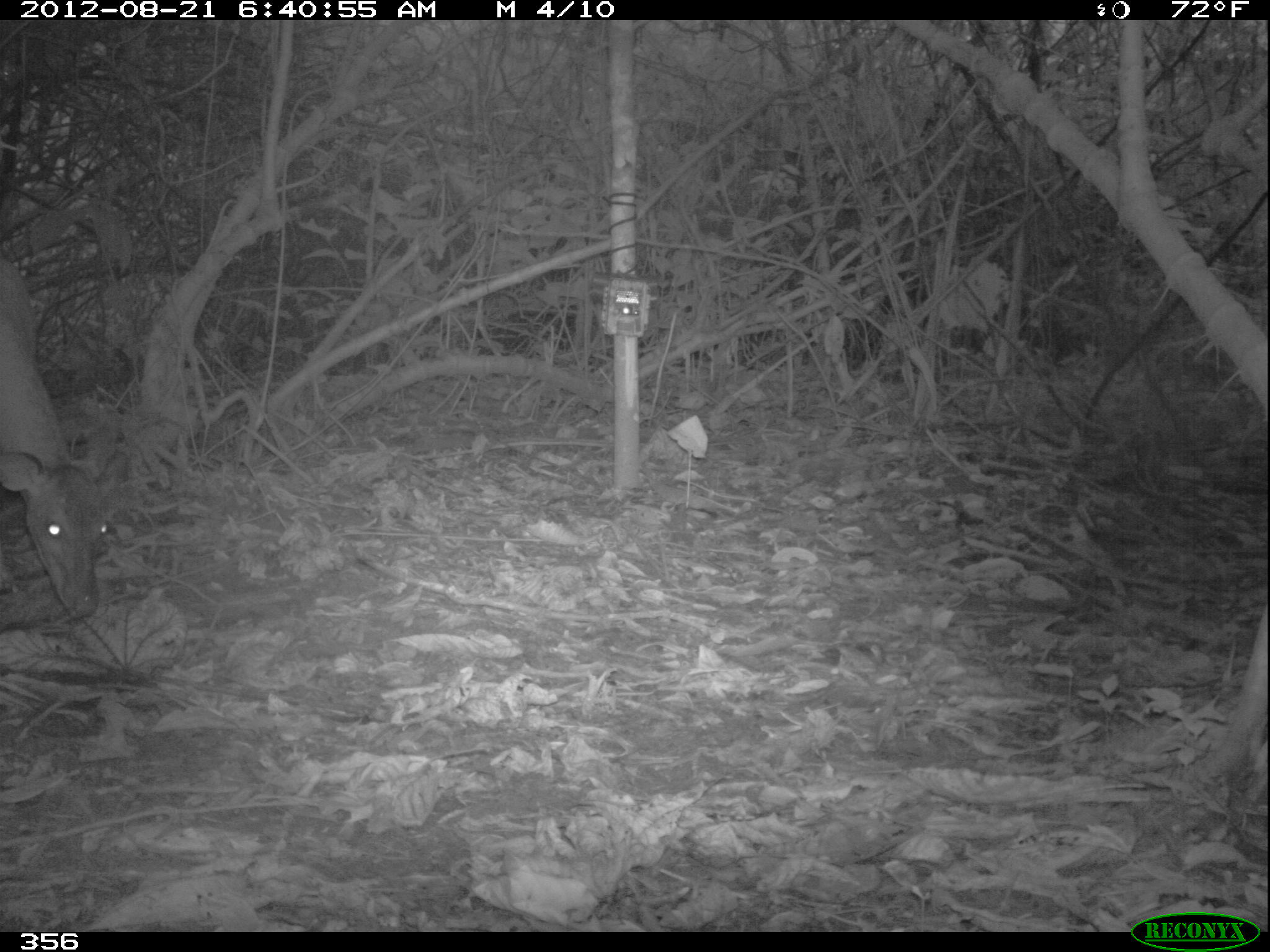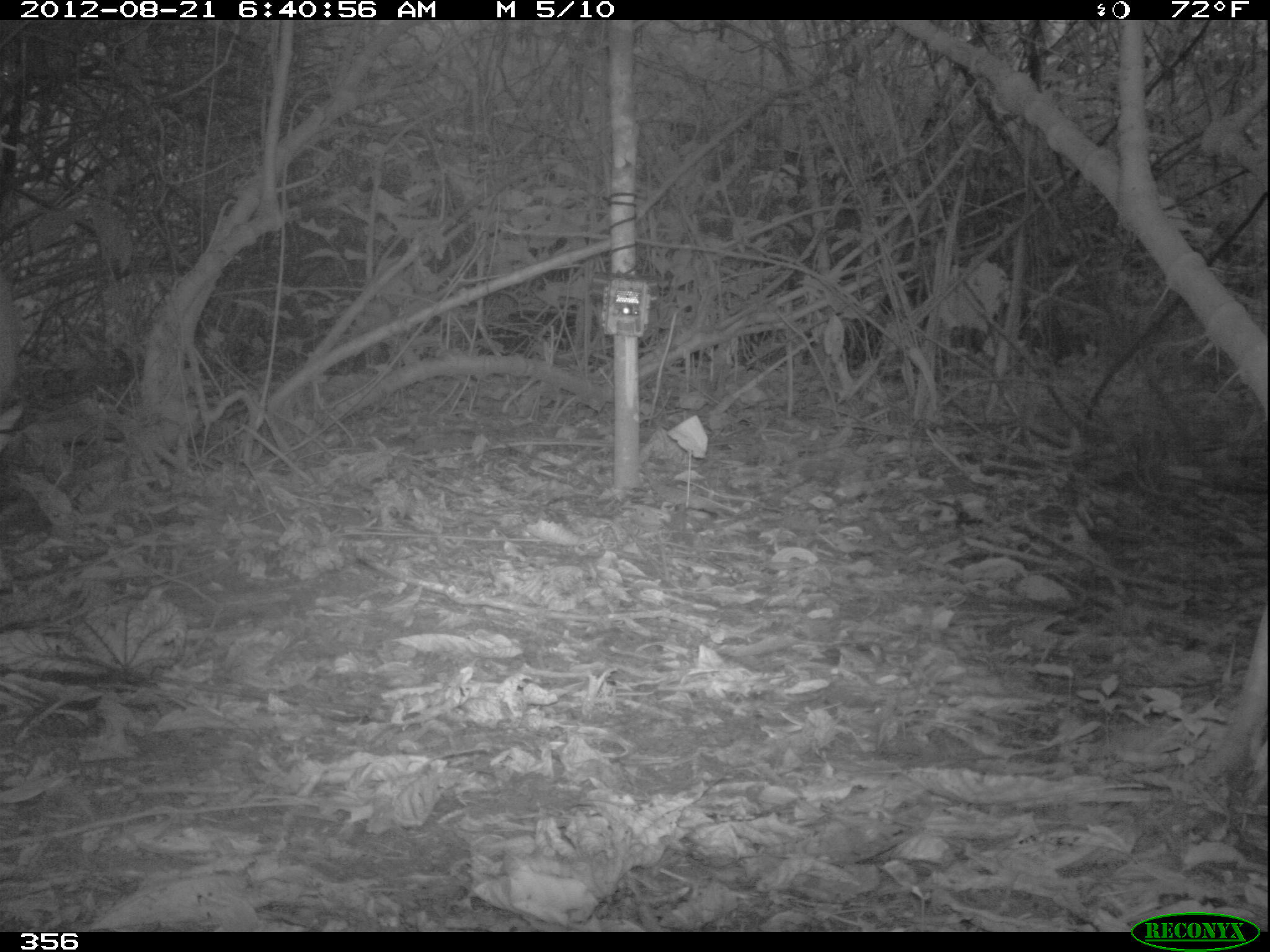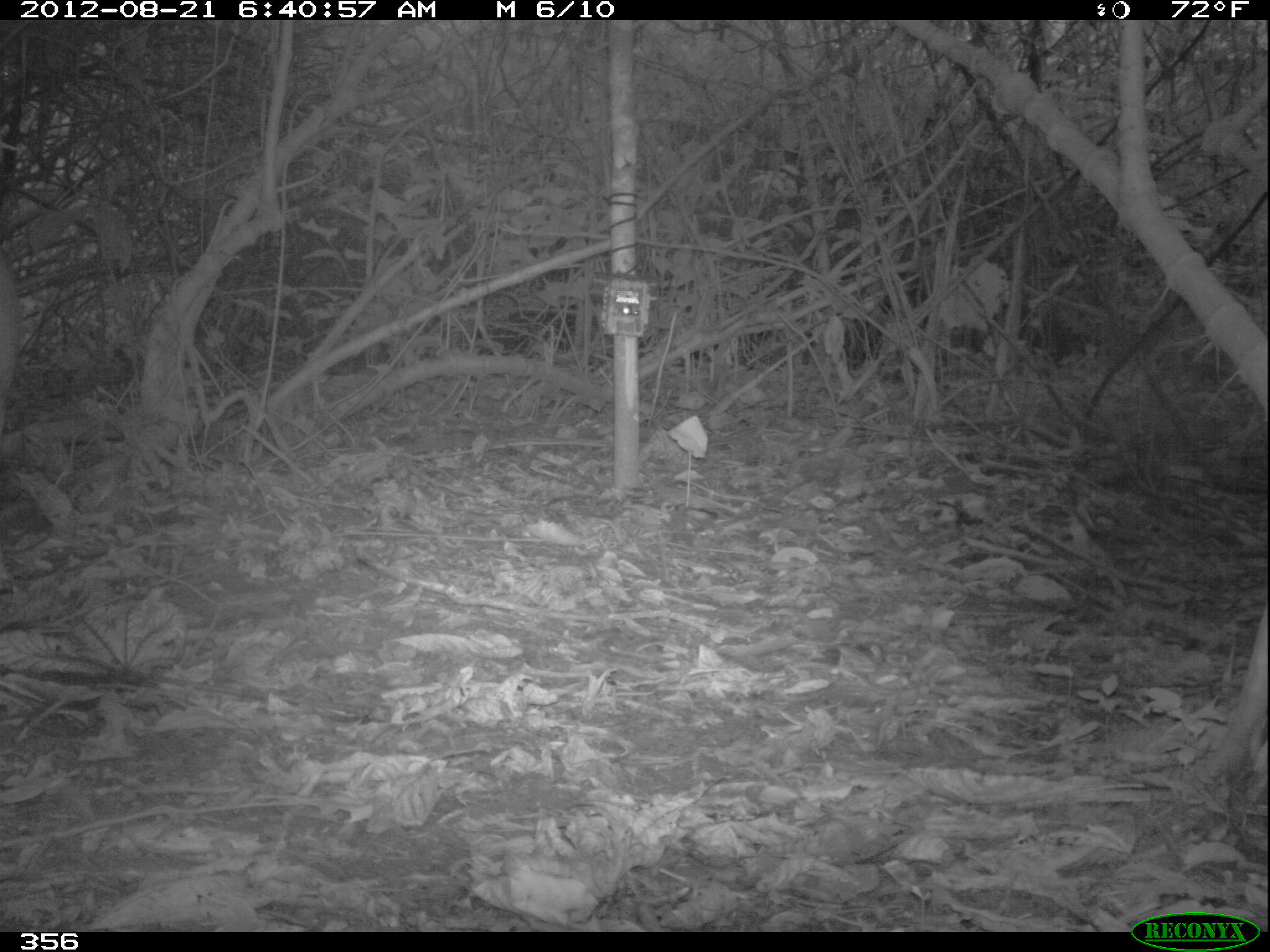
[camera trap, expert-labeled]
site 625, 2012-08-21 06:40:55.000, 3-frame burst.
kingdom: Animalia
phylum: Chordata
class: Mammalia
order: Artiodactyla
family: Cervidae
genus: Mazama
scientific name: Mazama americana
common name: red brocket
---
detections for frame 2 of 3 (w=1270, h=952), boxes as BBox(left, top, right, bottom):
mazama americana: BBox(0, 272, 20, 402)